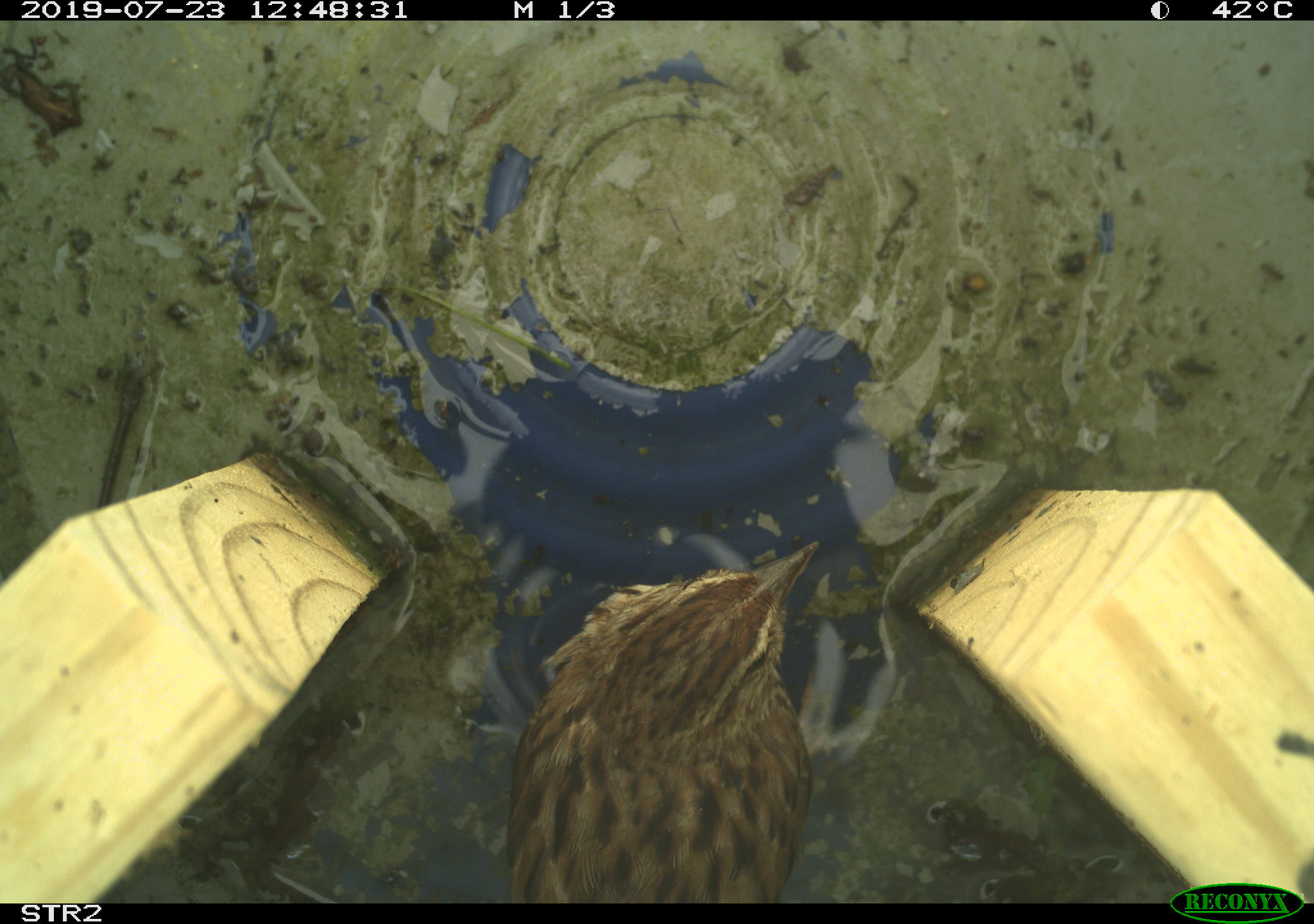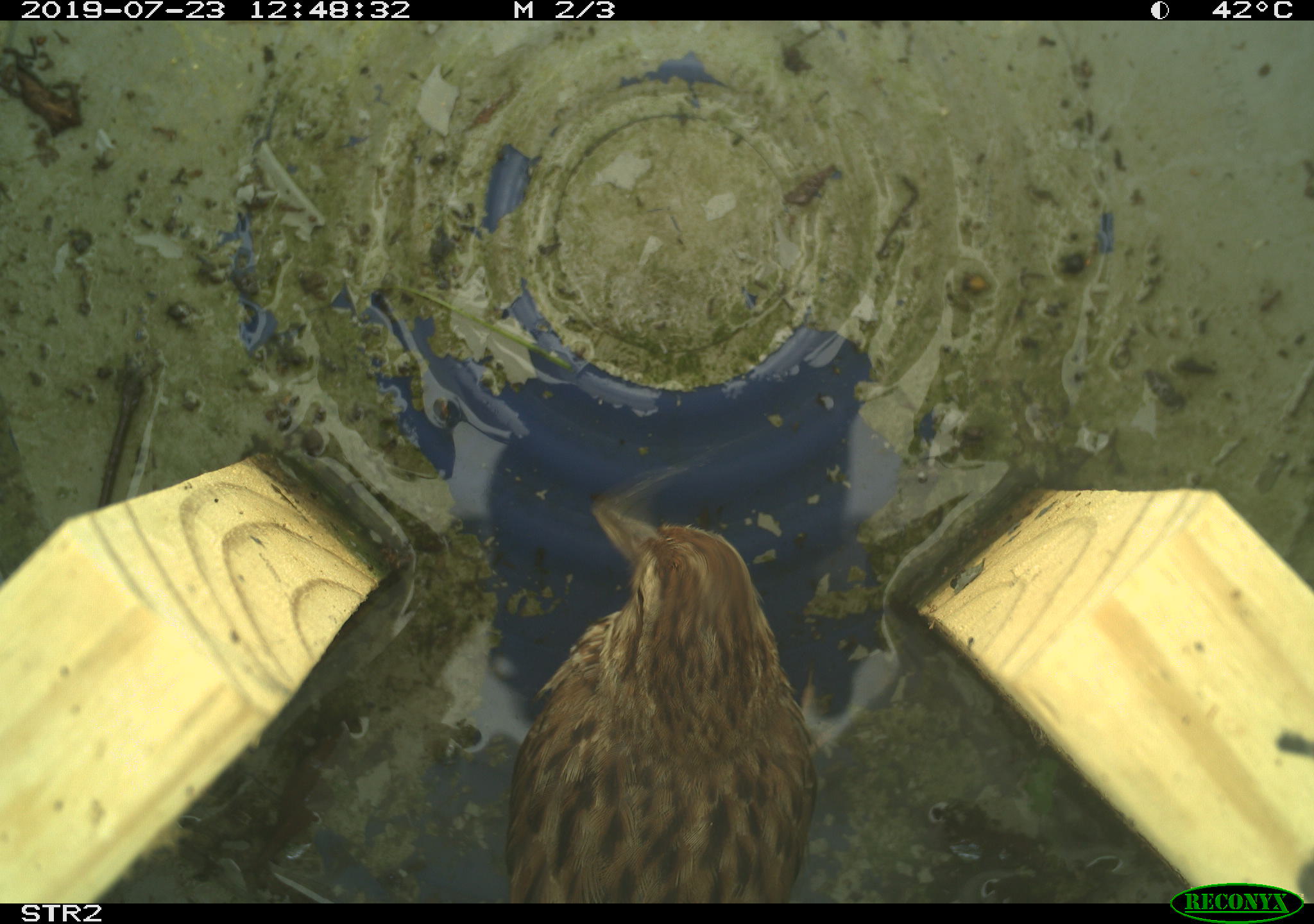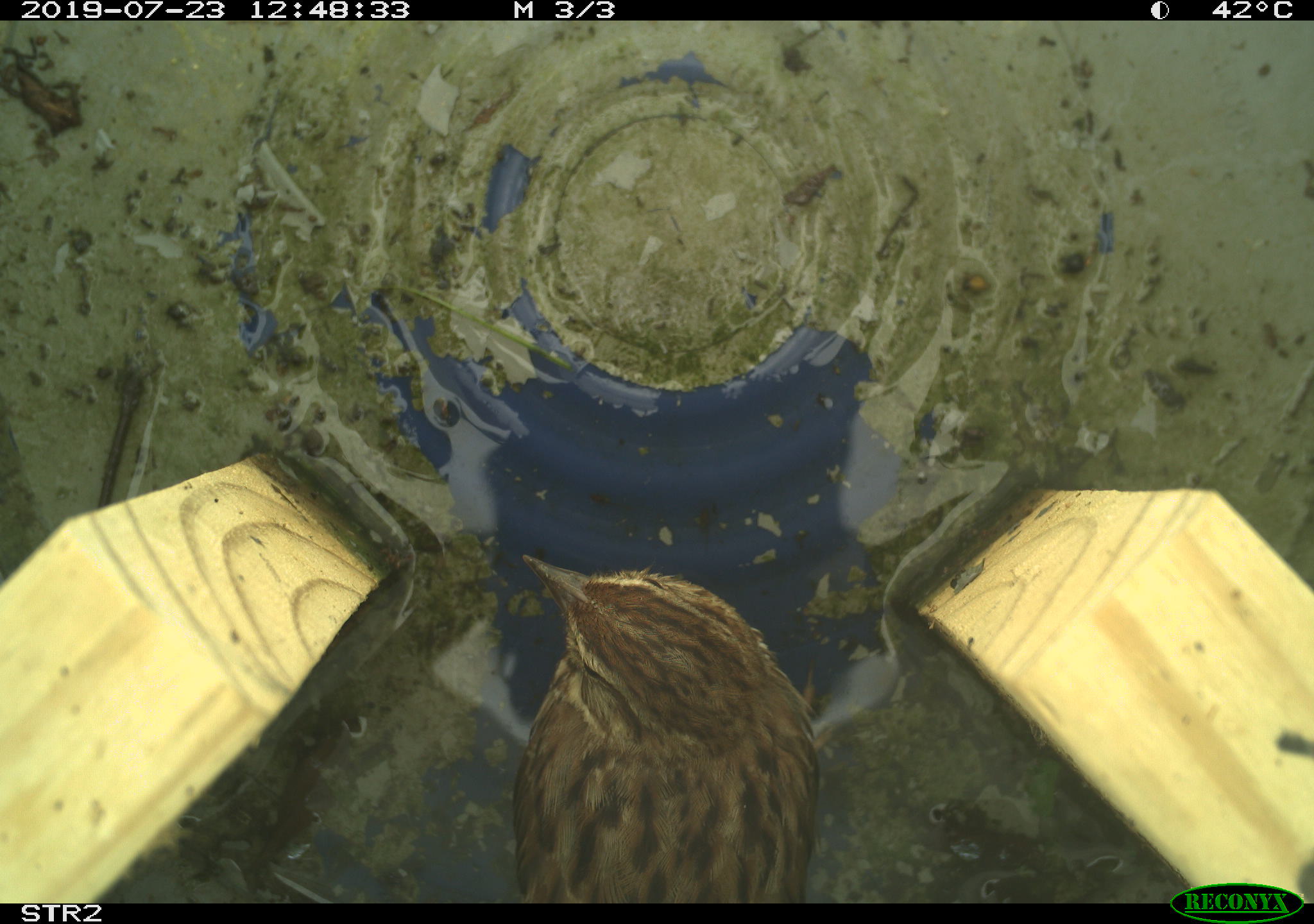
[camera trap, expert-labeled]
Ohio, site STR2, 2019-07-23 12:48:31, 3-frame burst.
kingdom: Animalia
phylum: Chordata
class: Aves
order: Passeriformes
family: Passerellidae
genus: Melospiza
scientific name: Melospiza melodia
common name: song sparrow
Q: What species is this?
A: Song sparrow (Melospiza melodia).